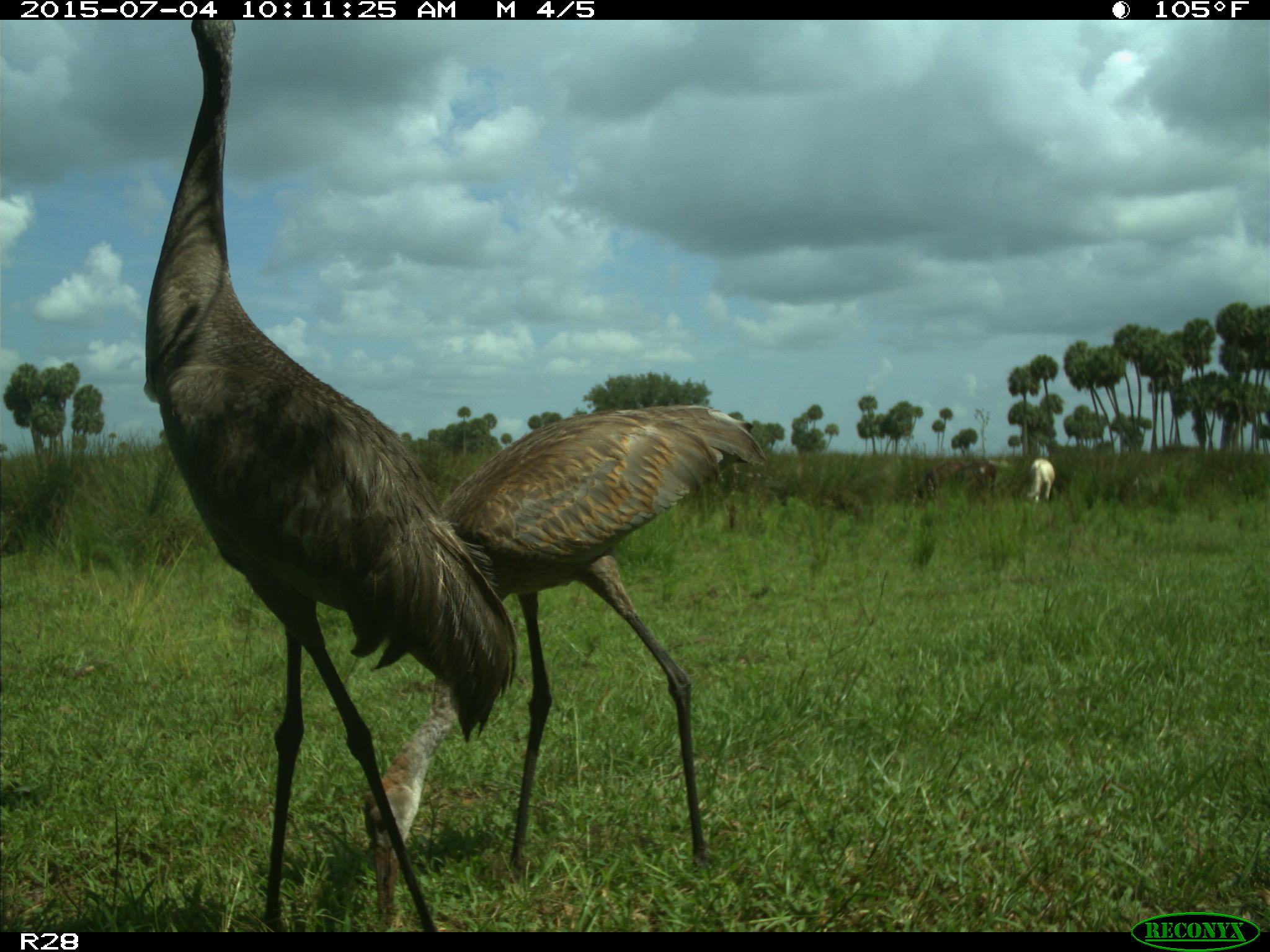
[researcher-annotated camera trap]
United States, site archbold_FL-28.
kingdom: Animalia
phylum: Chordata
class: Mammalia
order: Artiodactyla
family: Bovidae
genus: Bos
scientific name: Bos taurus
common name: domestic cow